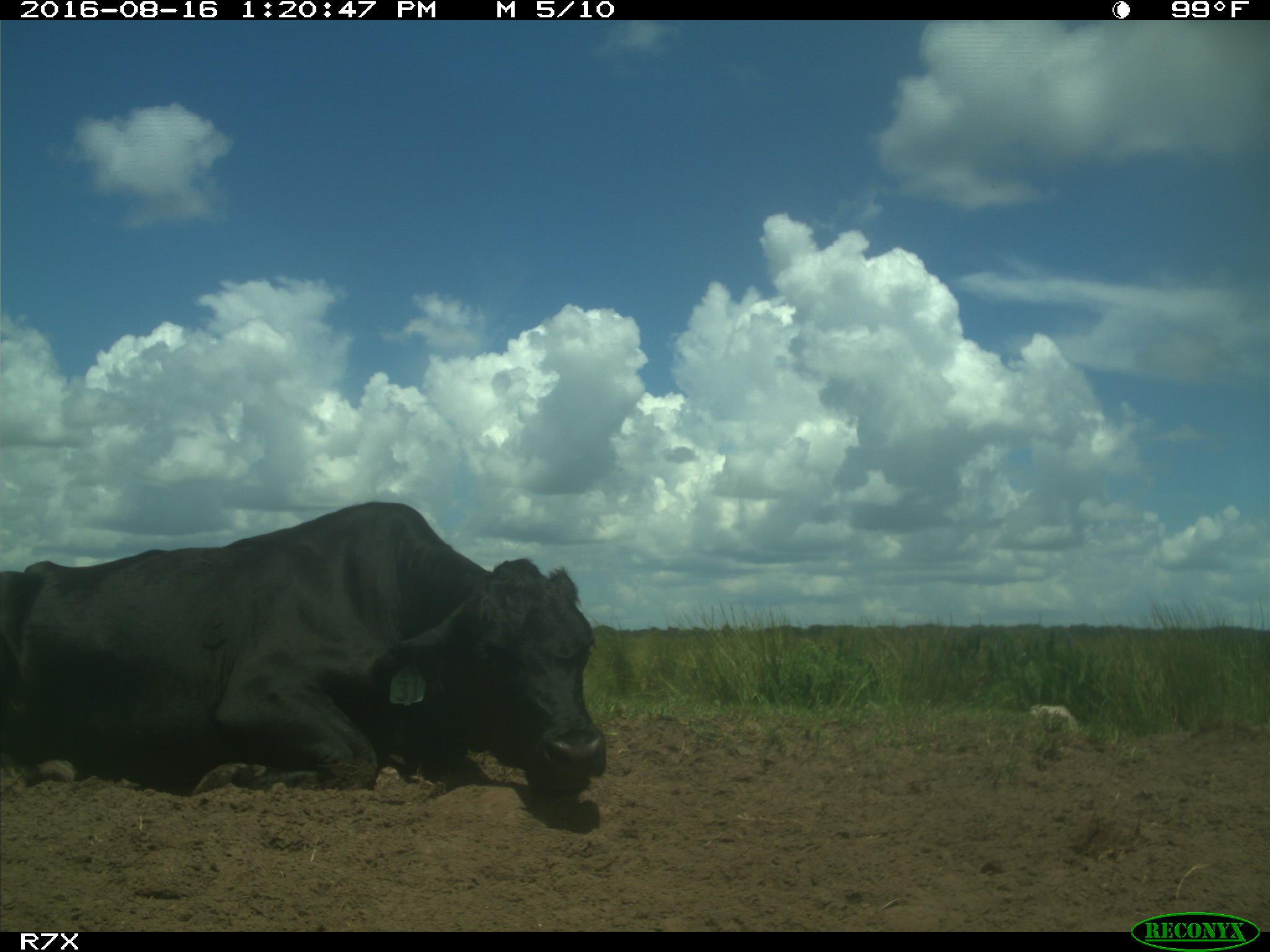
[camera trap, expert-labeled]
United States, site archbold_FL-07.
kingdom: Animalia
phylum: Chordata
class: Mammalia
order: Artiodactyla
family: Bovidae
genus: Bos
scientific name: Bos taurus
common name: domestic cow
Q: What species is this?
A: Bos taurus (domestic cow).